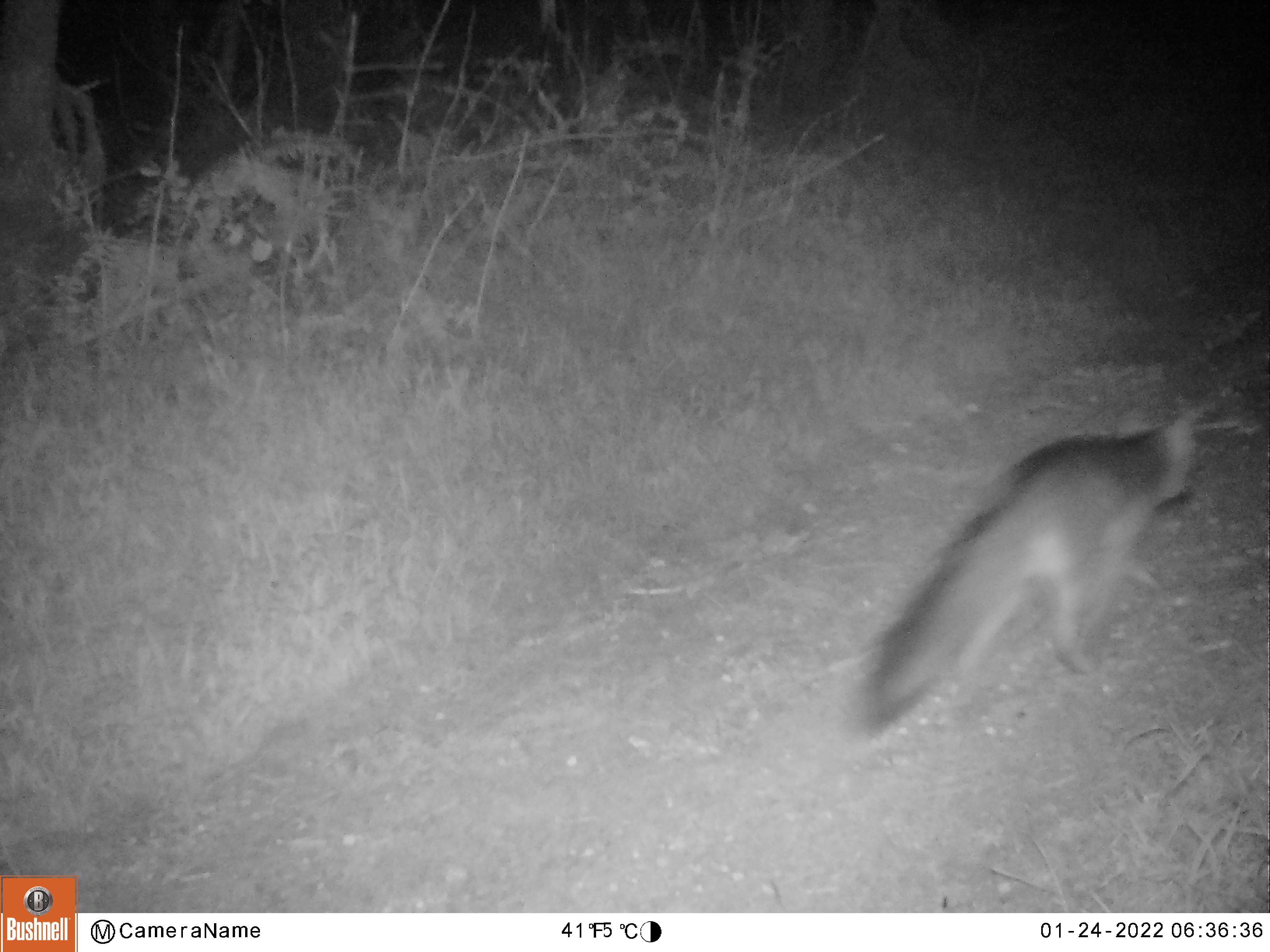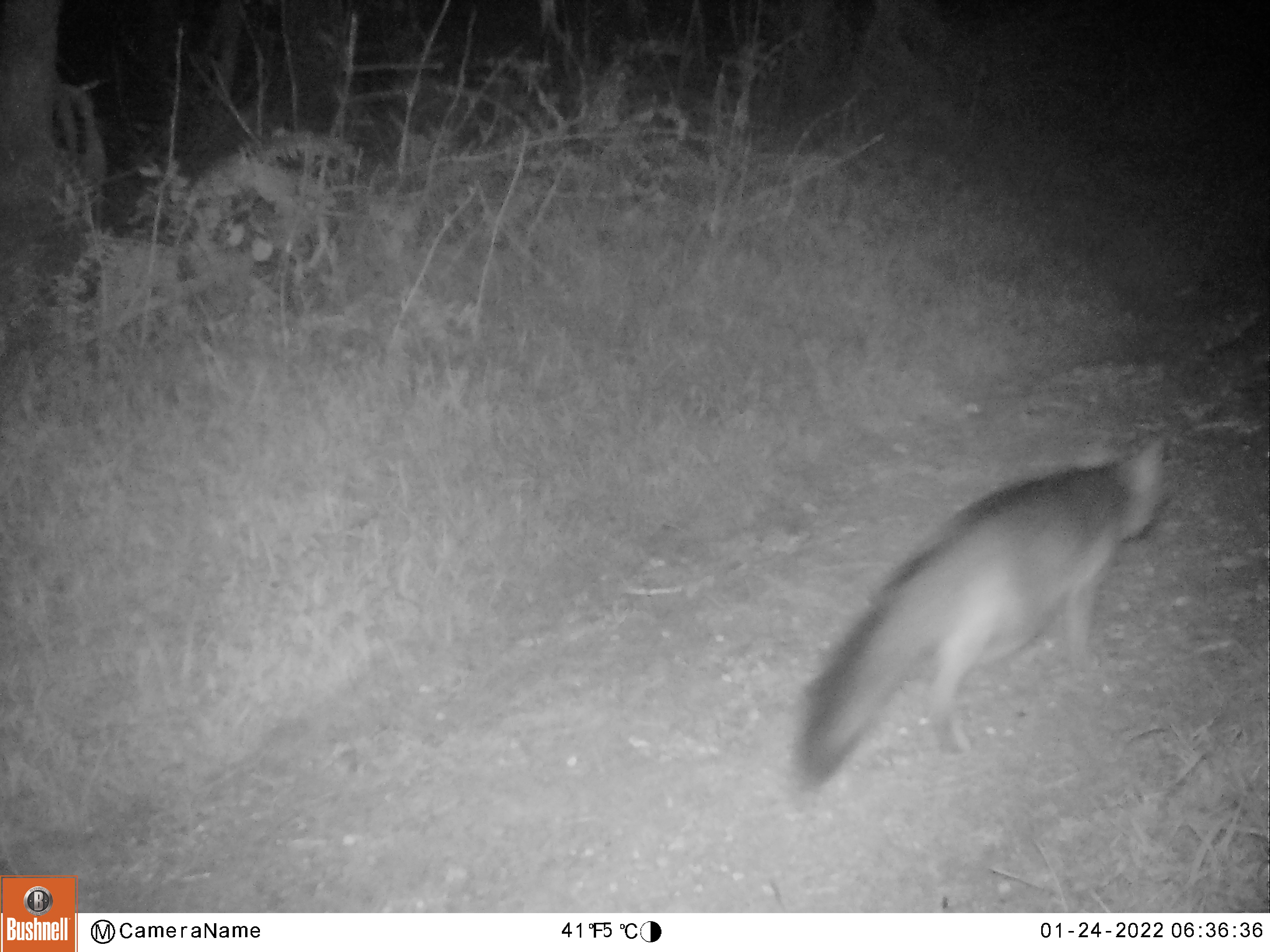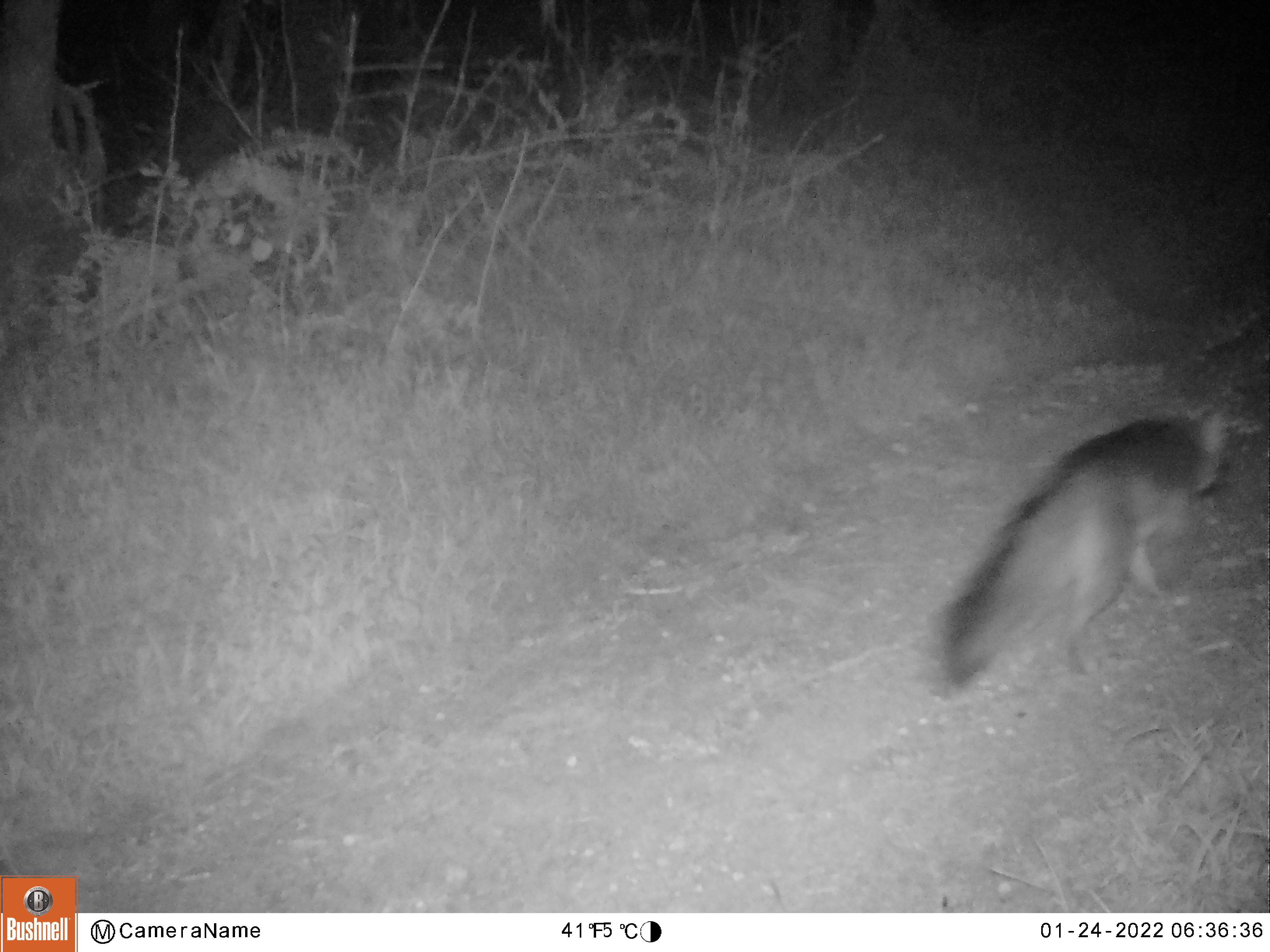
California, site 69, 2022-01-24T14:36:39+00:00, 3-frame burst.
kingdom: Animalia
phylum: Chordata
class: Mammalia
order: Carnivora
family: Canidae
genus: Urocyon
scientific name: Urocyon cinereoargenteus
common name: gray fox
Gray fox (Urocyon cinereoargenteus).